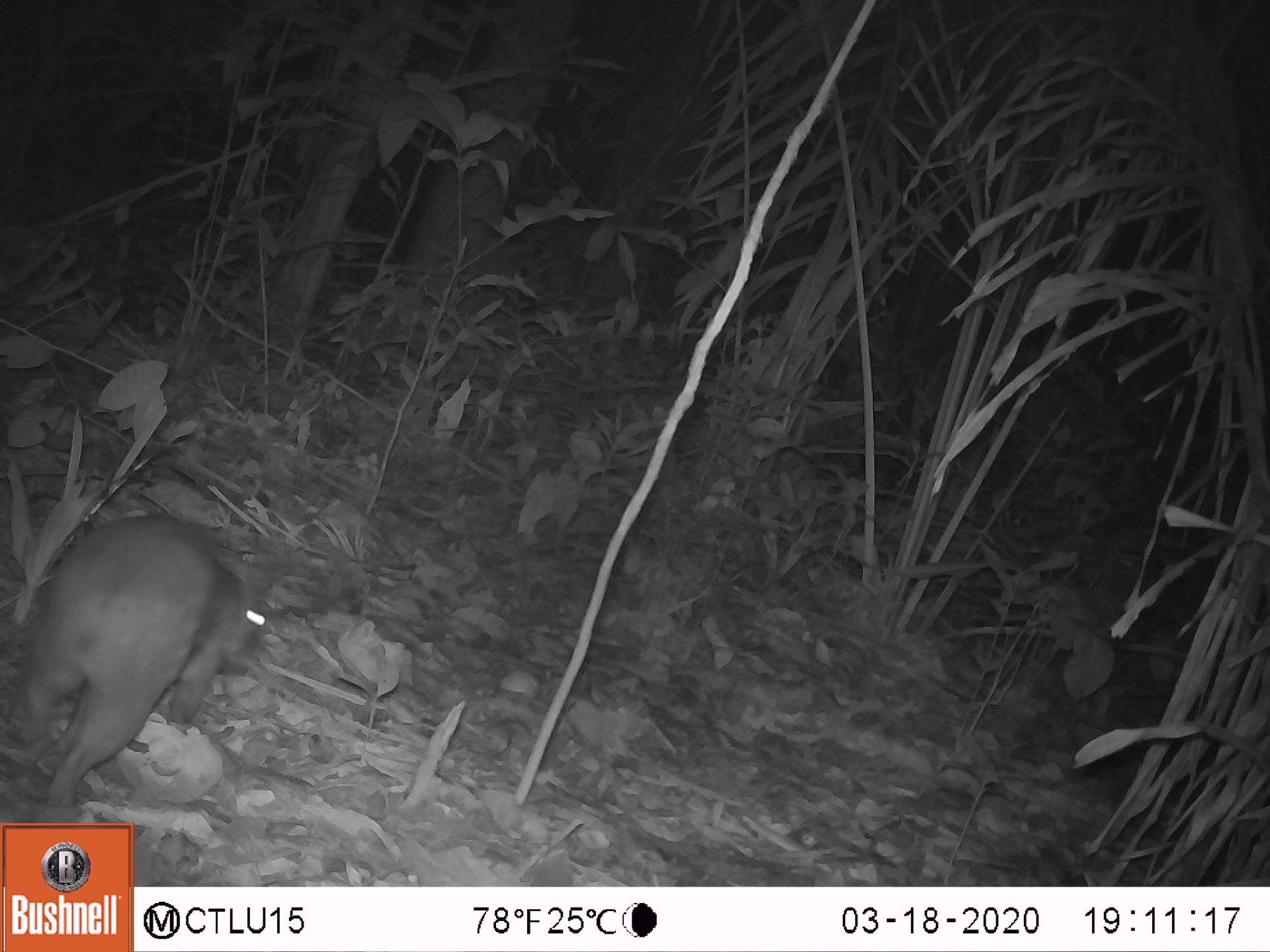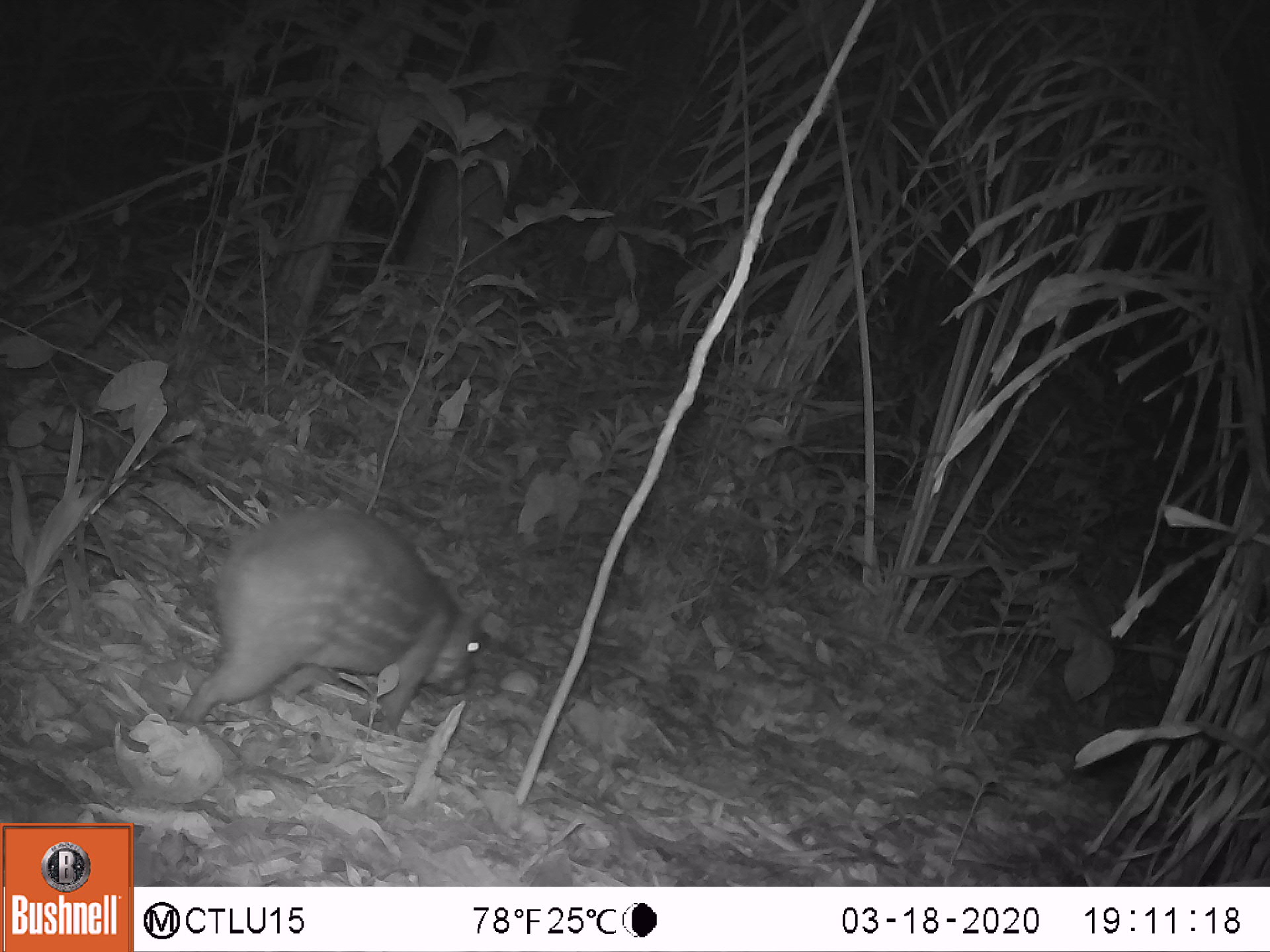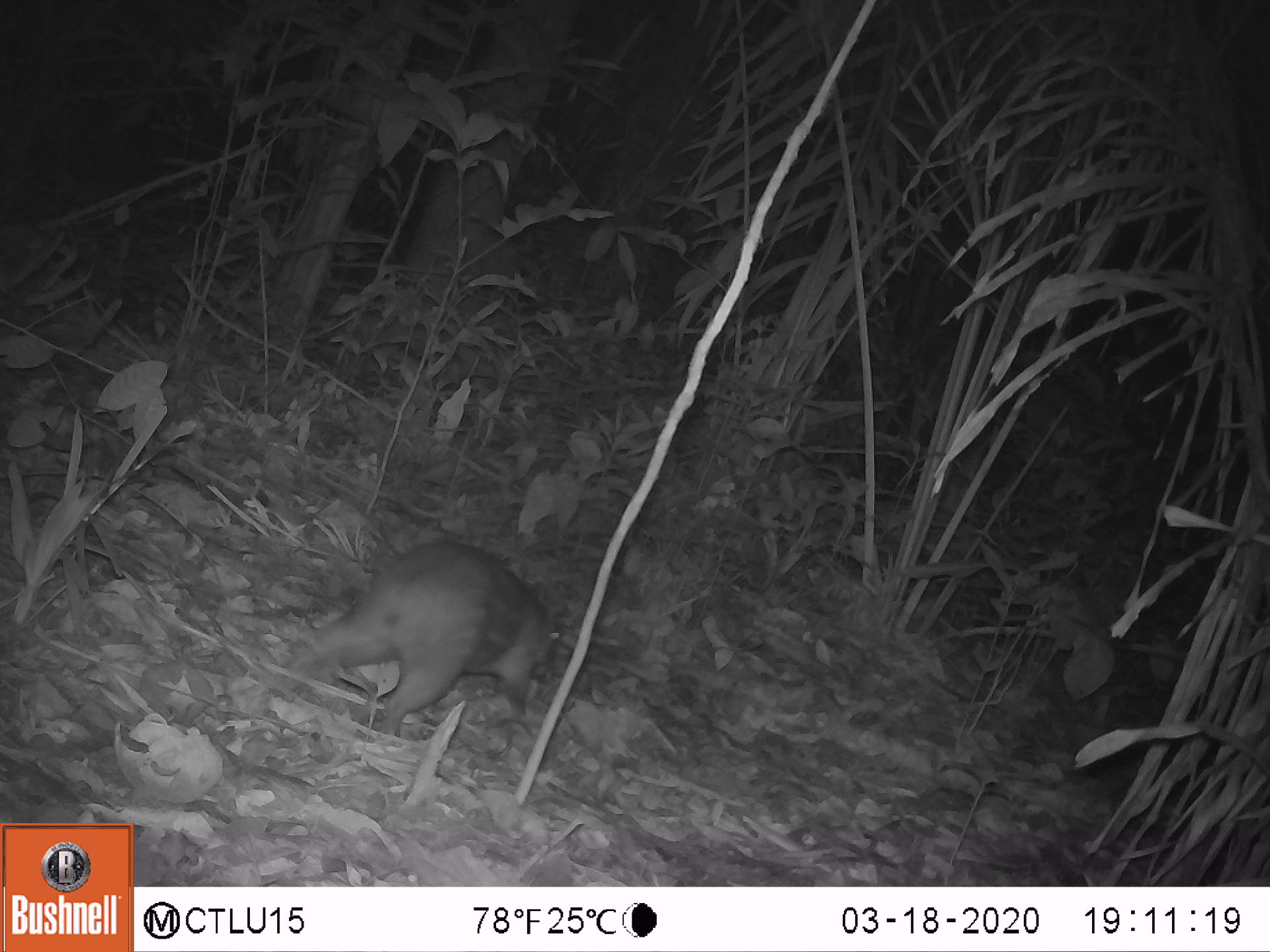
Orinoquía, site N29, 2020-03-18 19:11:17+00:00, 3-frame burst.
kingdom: Animalia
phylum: Chordata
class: Mammalia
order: Rodentia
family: Cuniculidae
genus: Cuniculus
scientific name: Cuniculus paca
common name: spotted paca